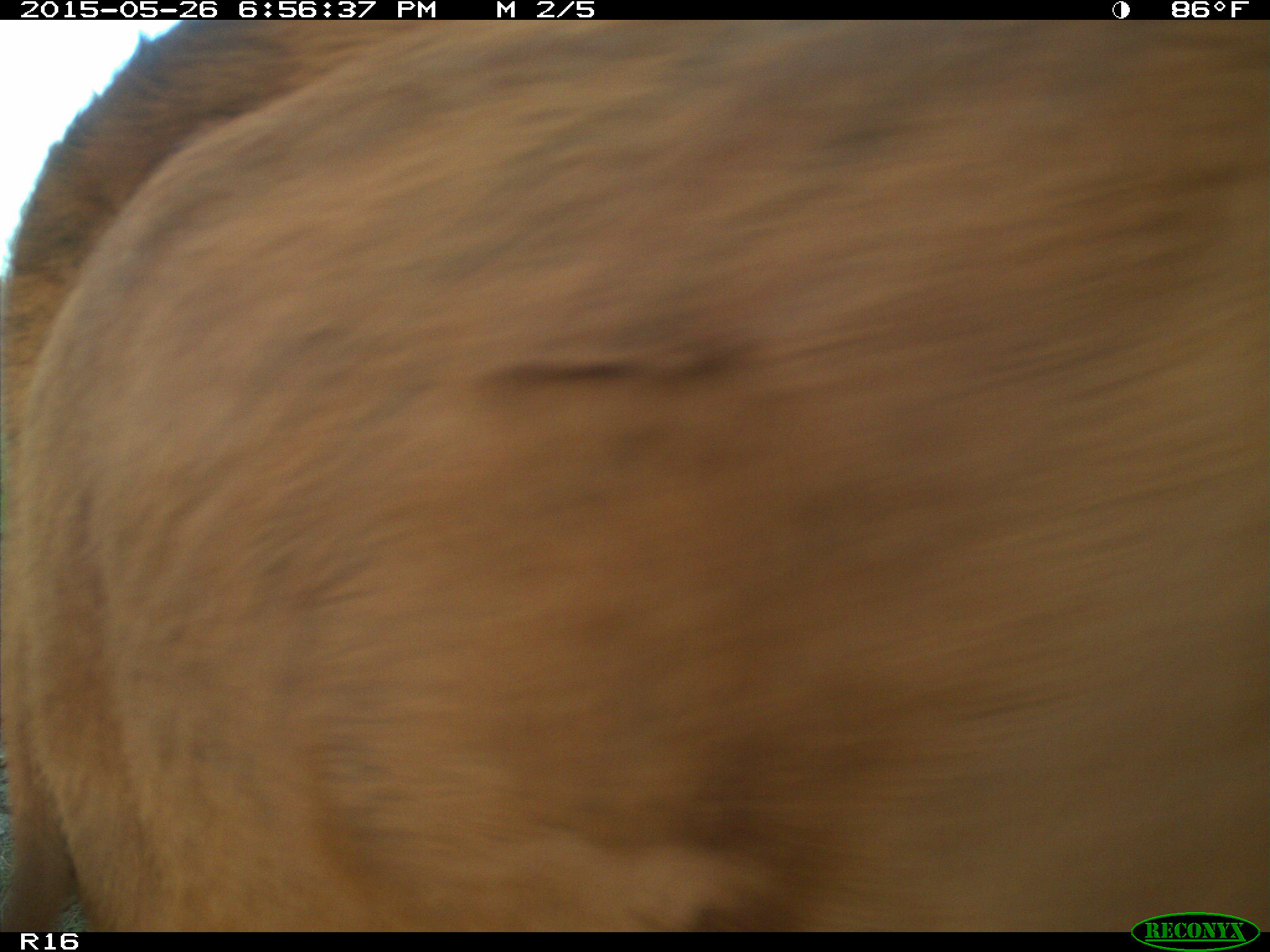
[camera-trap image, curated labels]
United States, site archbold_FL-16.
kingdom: Animalia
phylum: Chordata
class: Mammalia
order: Artiodactyla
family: Bovidae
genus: Bos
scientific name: Bos taurus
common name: domestic cow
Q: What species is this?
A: Bos taurus (domestic cow).